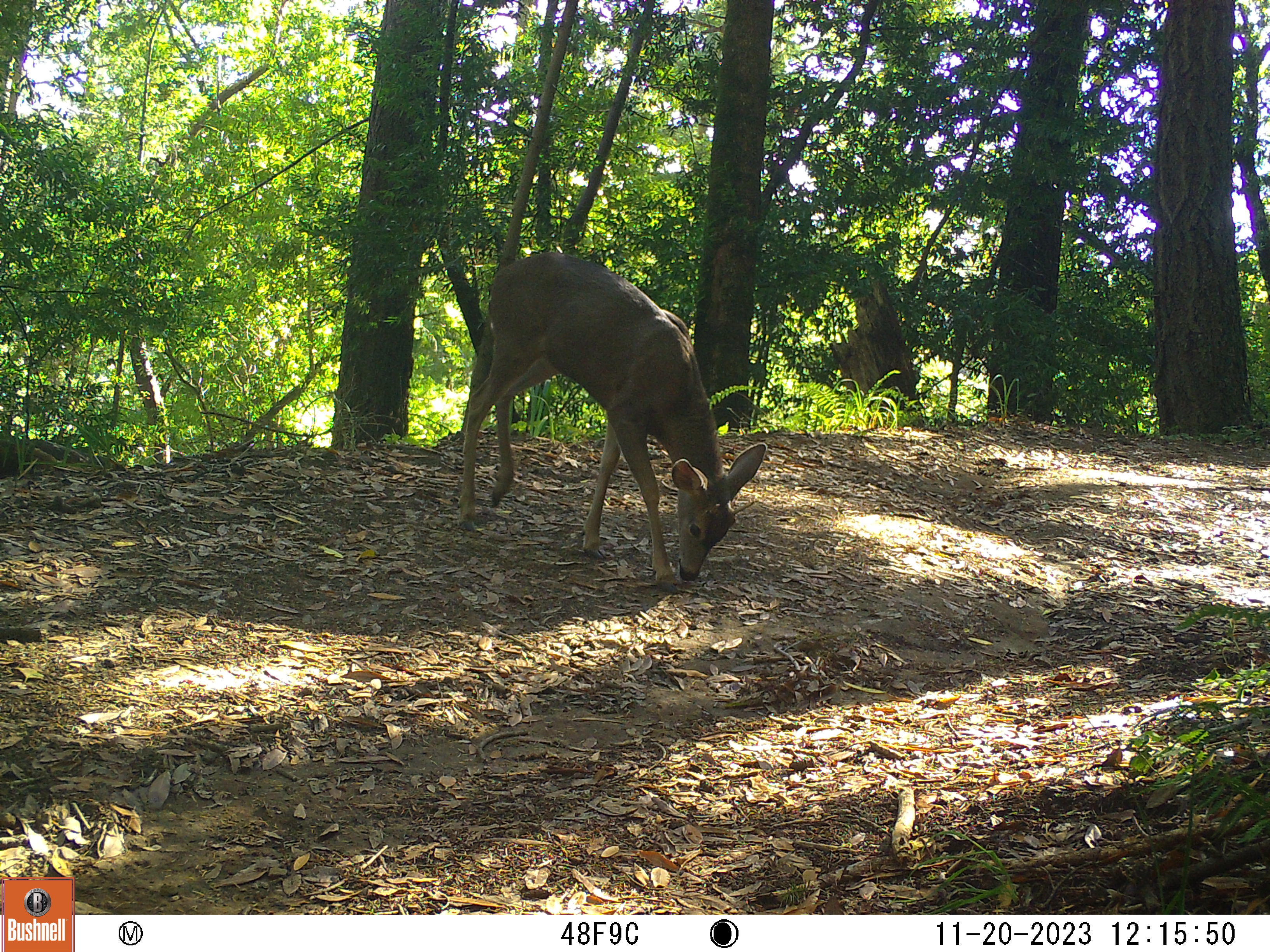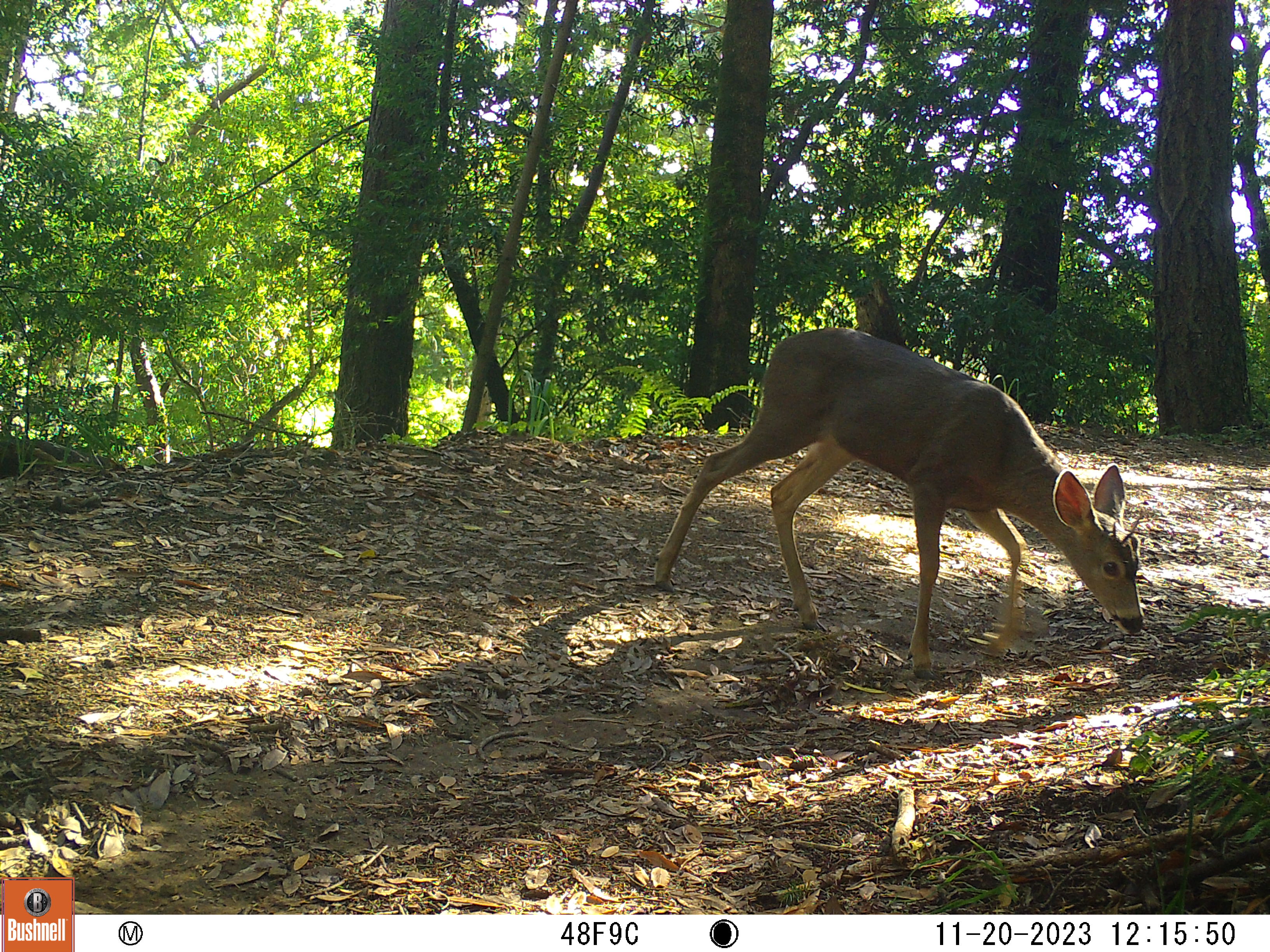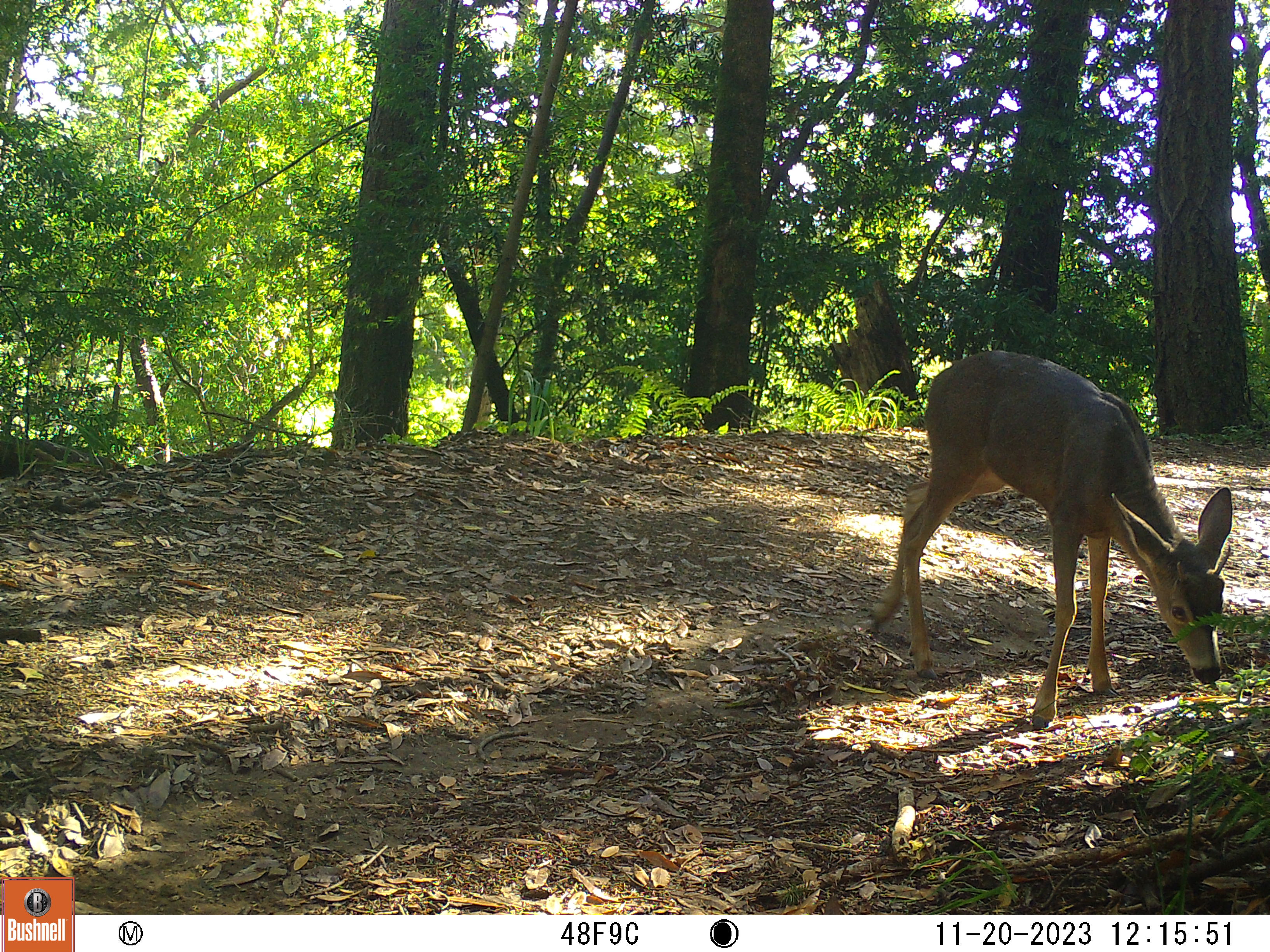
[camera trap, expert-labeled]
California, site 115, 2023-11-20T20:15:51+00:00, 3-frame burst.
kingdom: Animalia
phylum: Chordata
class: Mammalia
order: Artiodactyla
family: Cervidae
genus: Odocoileus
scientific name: Odocoileus hemionus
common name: mule deer